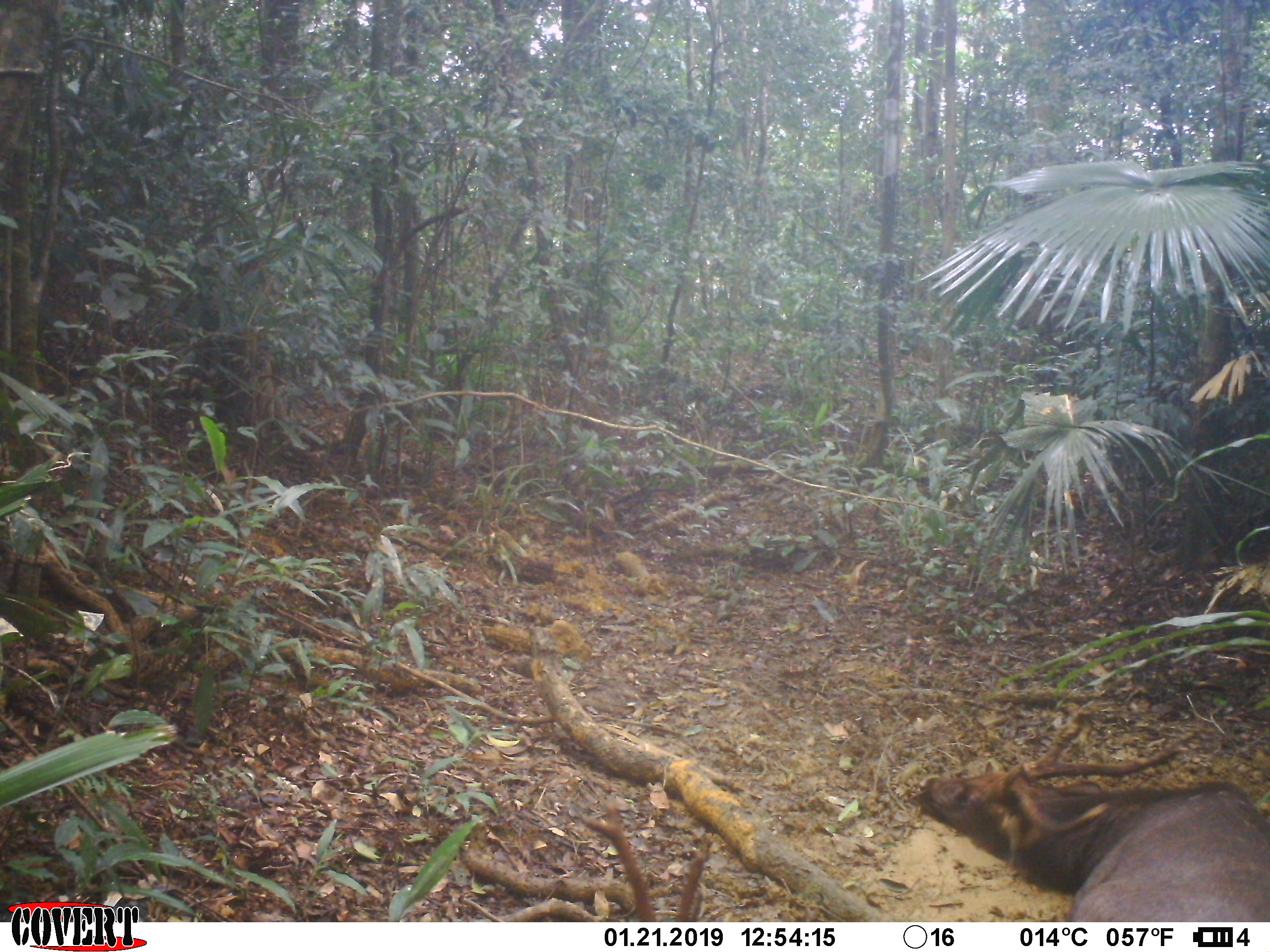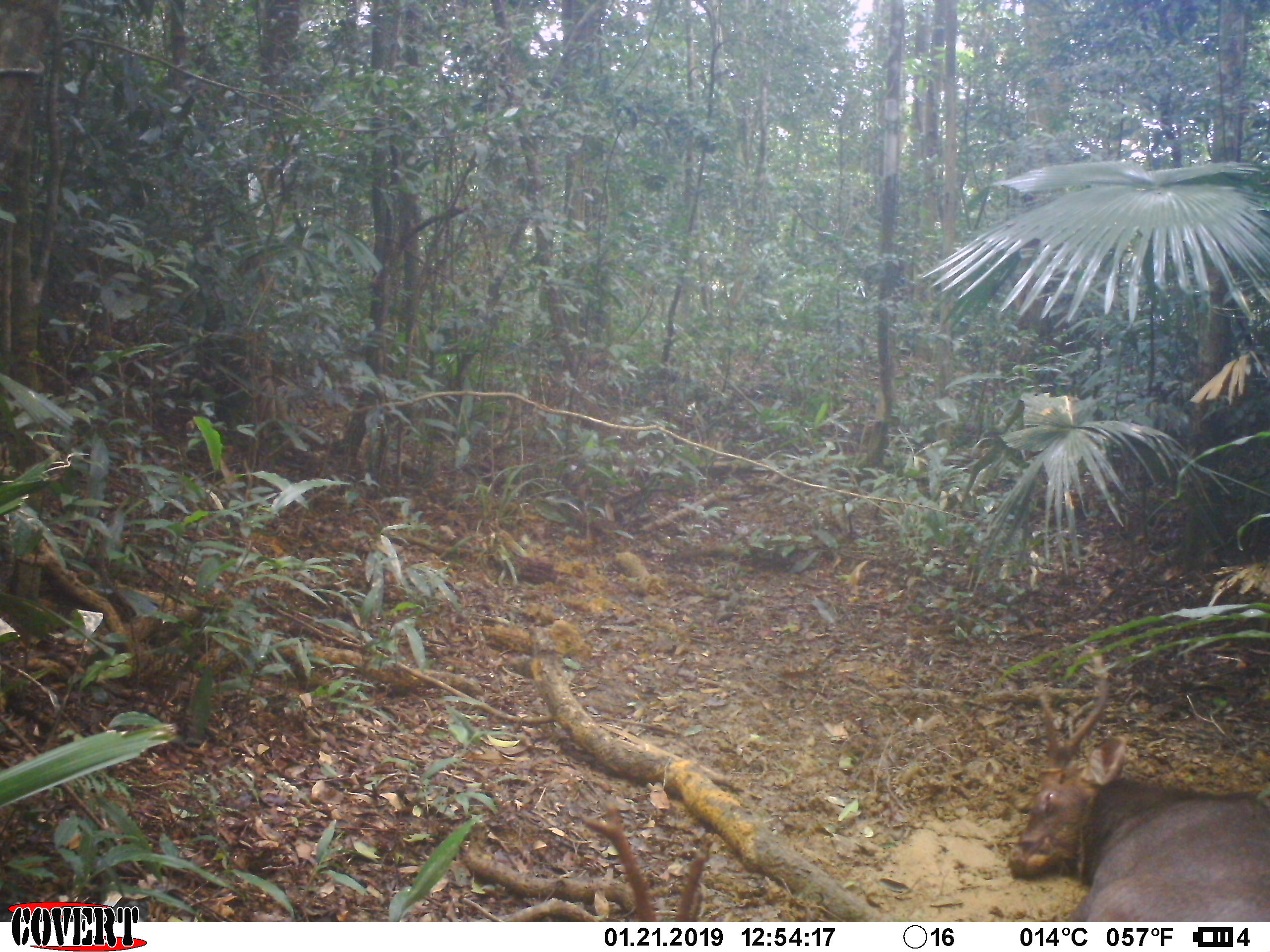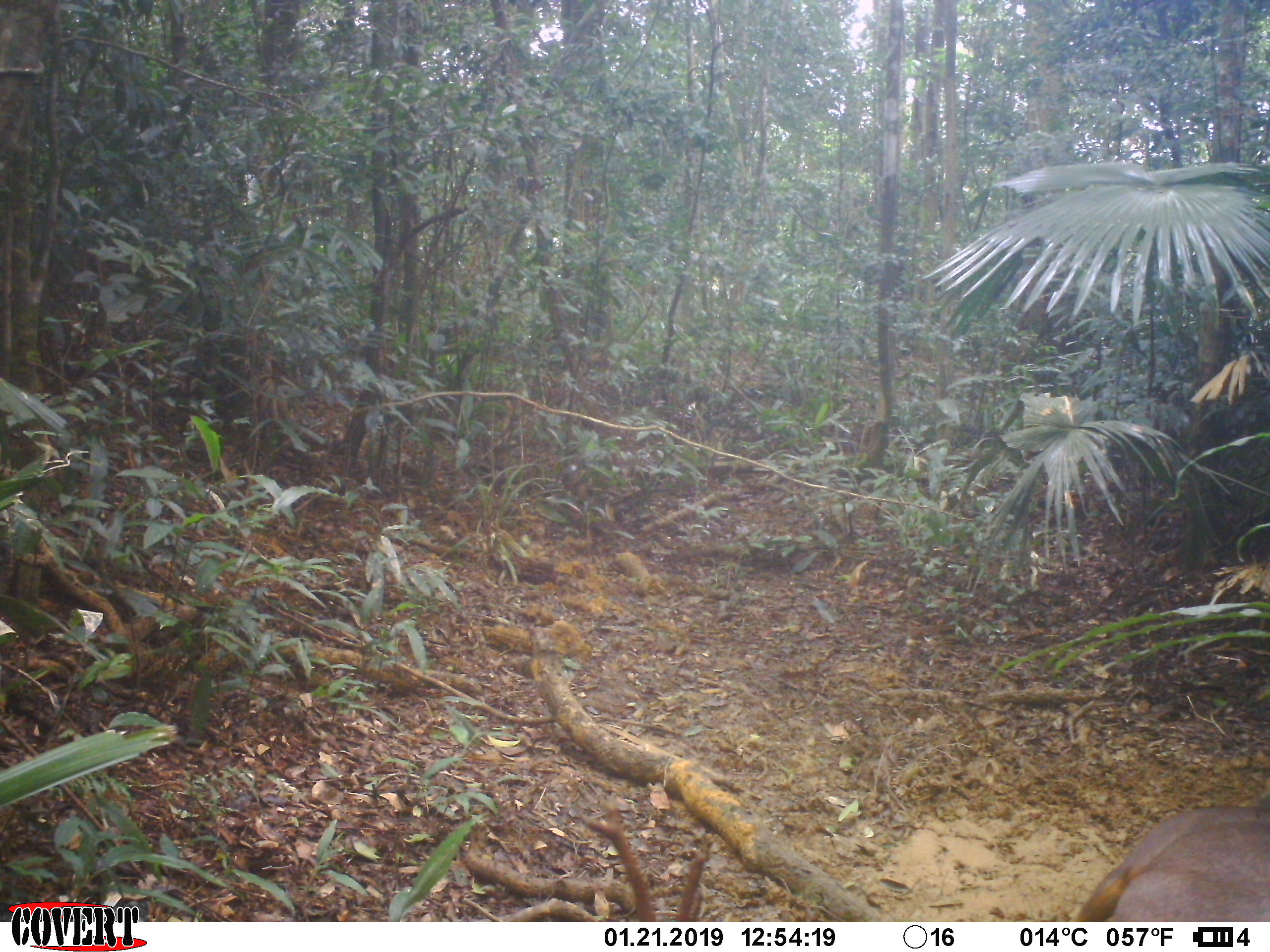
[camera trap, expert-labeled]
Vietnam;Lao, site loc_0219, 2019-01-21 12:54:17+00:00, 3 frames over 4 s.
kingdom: Animalia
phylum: Chordata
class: Mammalia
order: Artiodactyla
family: Cervidae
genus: Rusa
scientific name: Rusa unicolor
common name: sambar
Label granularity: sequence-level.